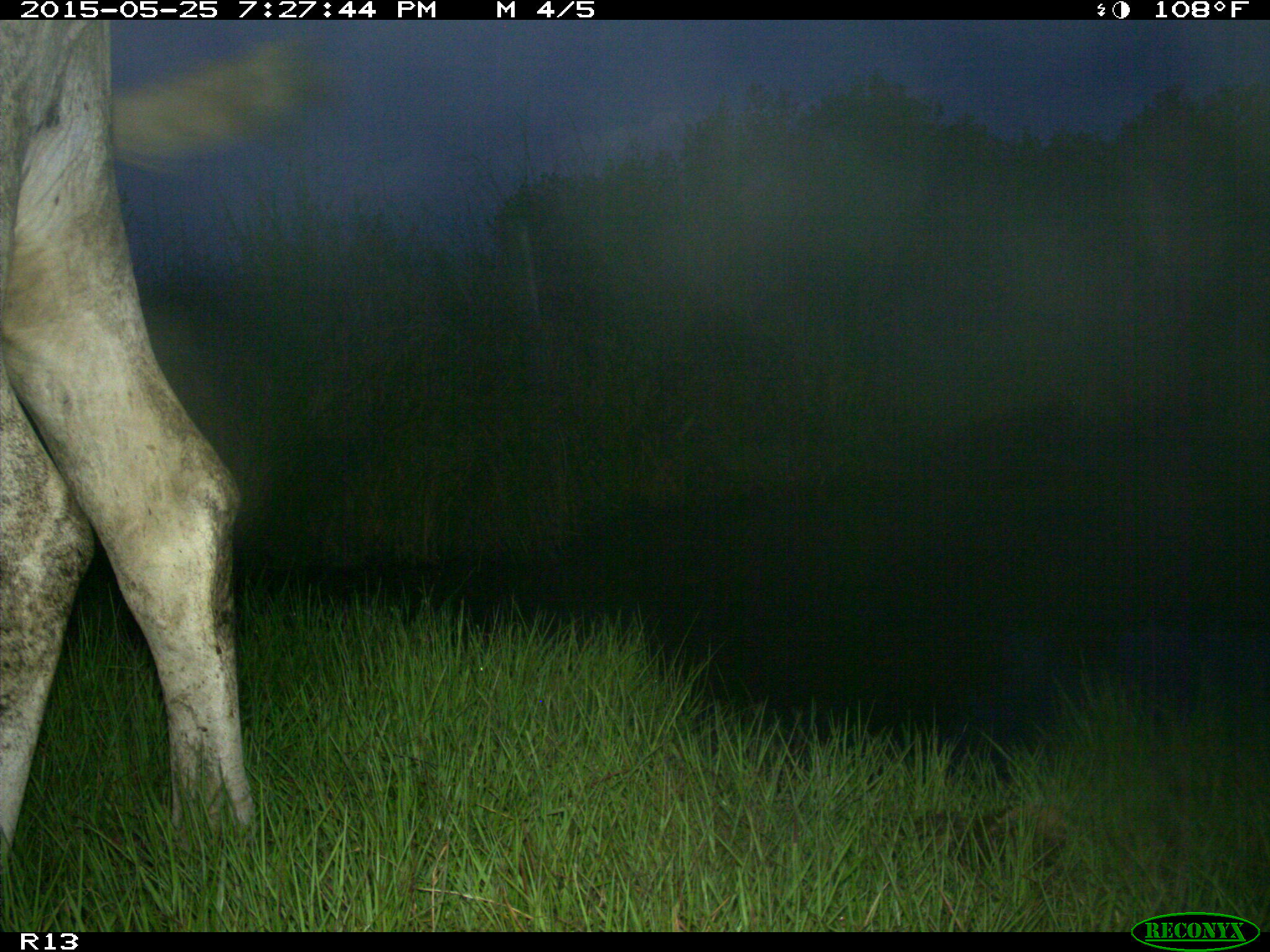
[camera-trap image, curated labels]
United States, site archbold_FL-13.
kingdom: Animalia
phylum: Chordata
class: Mammalia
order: Artiodactyla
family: Bovidae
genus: Bos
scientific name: Bos taurus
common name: domestic cow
Bos taurus (domestic cow).